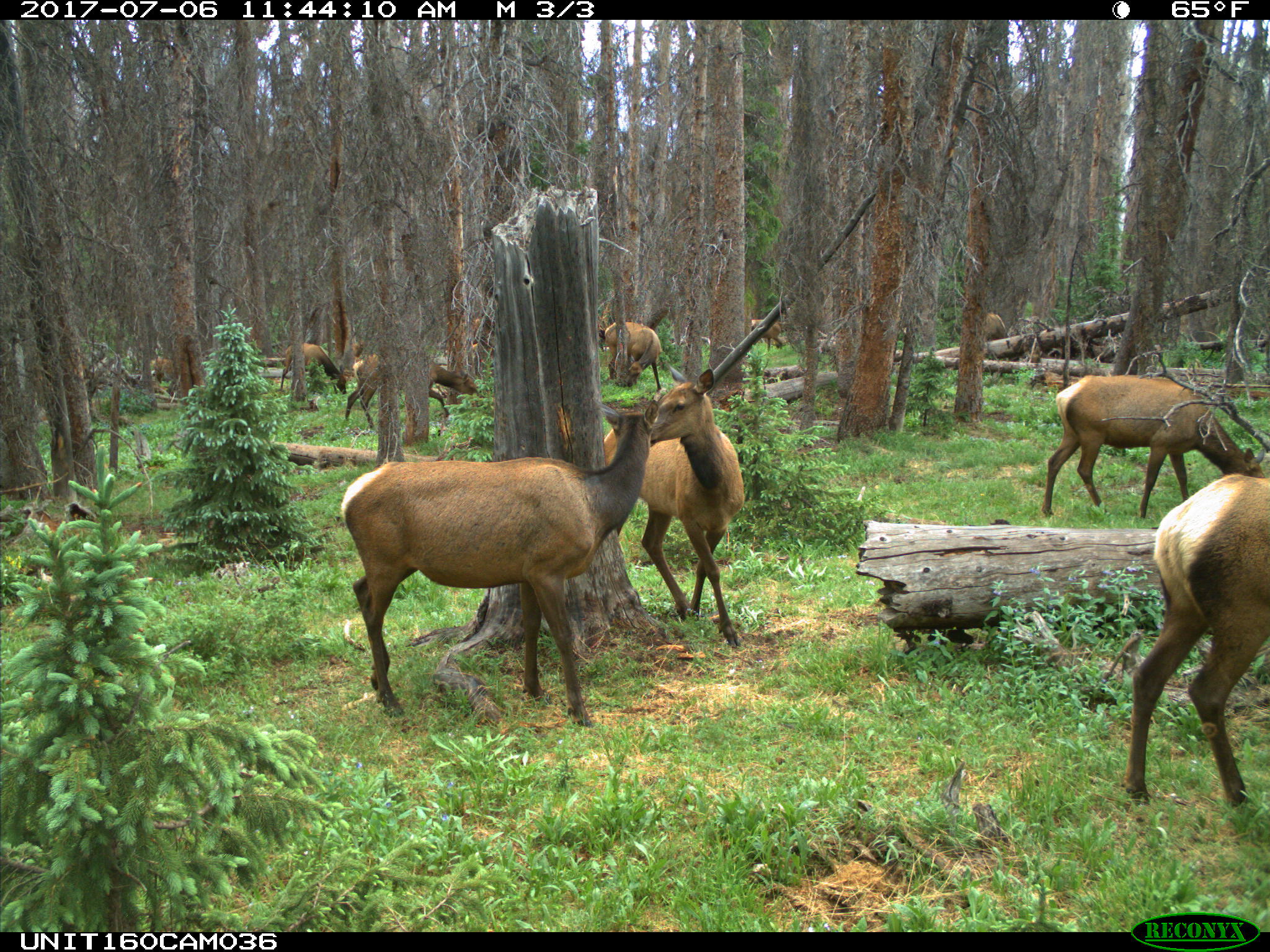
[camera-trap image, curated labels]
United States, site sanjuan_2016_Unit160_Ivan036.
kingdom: Animalia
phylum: Chordata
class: Mammalia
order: Artiodactyla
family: Cervidae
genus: Cervus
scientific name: Cervus elaphus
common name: red deer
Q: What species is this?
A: Cervus elaphus (red deer).